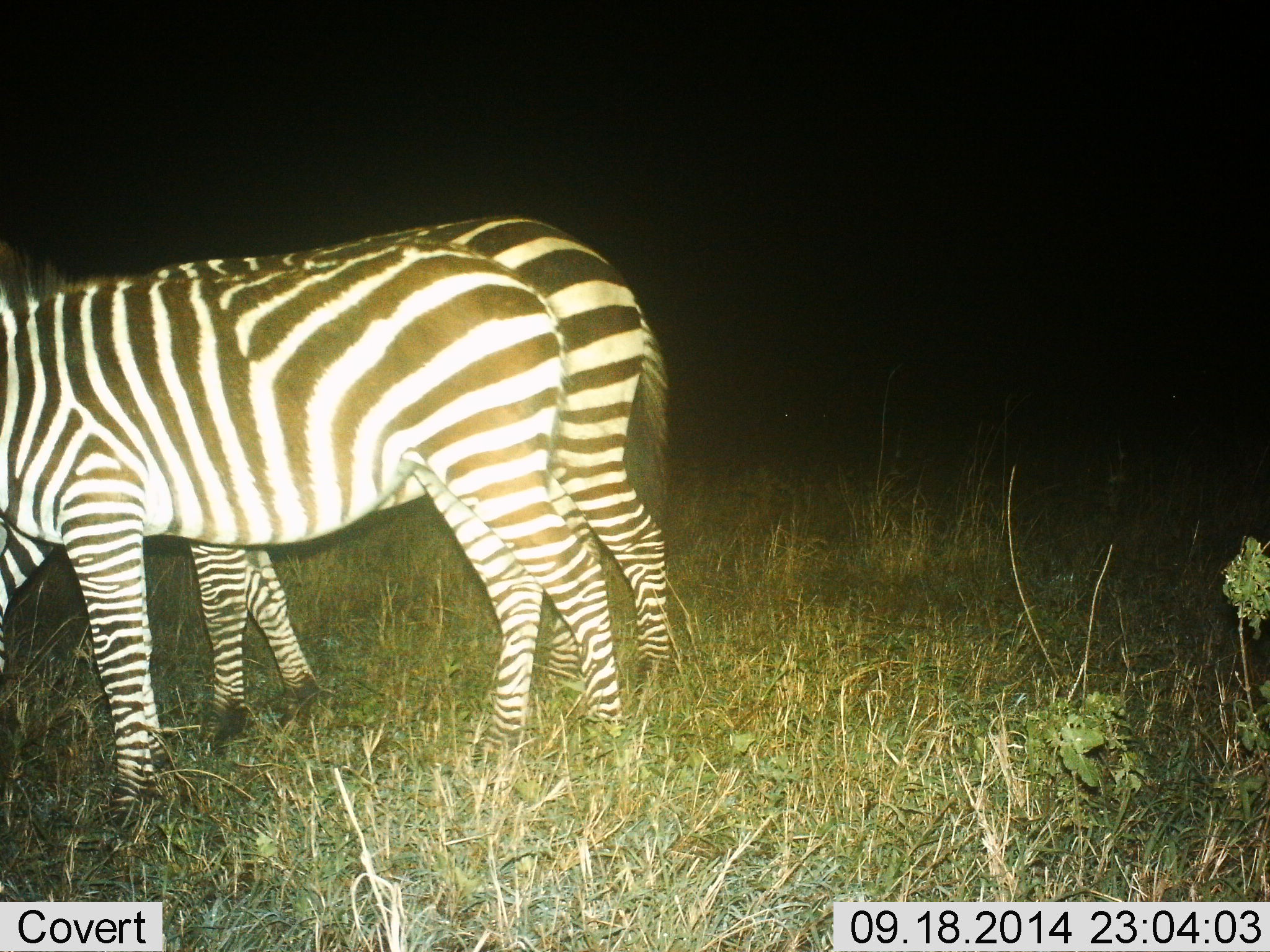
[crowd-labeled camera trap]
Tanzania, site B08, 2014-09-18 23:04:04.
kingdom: Animalia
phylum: Chordata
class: Mammalia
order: Perissodactyla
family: Equidae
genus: Equus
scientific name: Equus quagga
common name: plains zebra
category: zebra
Zebra (plains zebra) (Equus quagga), count 2. Behavior (volunteer vote fractions): standing 50%, resting 0%, moving 20%, interacting 0%. Young present (vote fraction): 0%. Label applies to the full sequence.